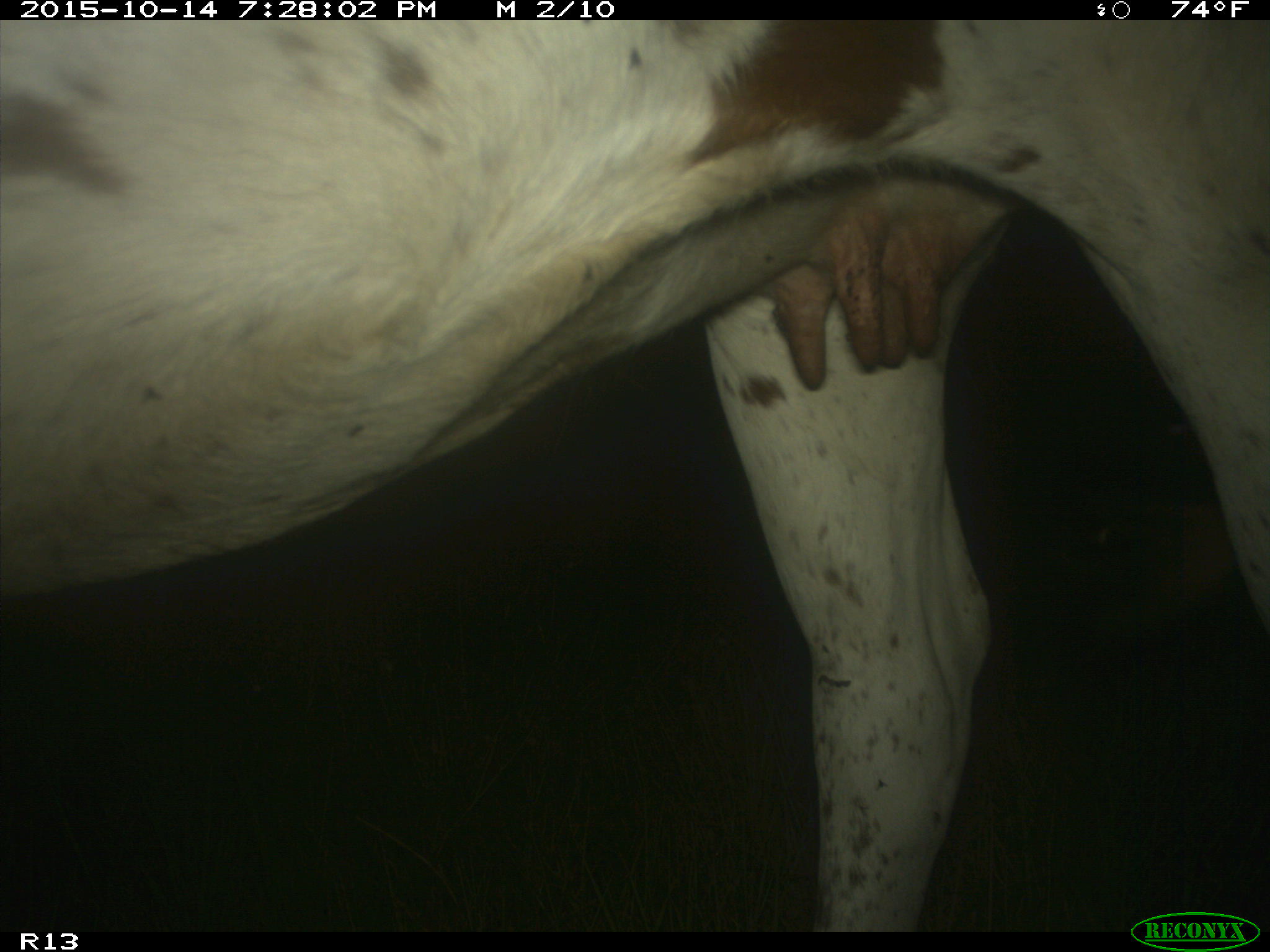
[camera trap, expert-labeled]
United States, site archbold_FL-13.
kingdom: Animalia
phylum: Chordata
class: Mammalia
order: Artiodactyla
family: Bovidae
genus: Bos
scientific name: Bos taurus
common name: domestic cow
Bos taurus (domestic cow).